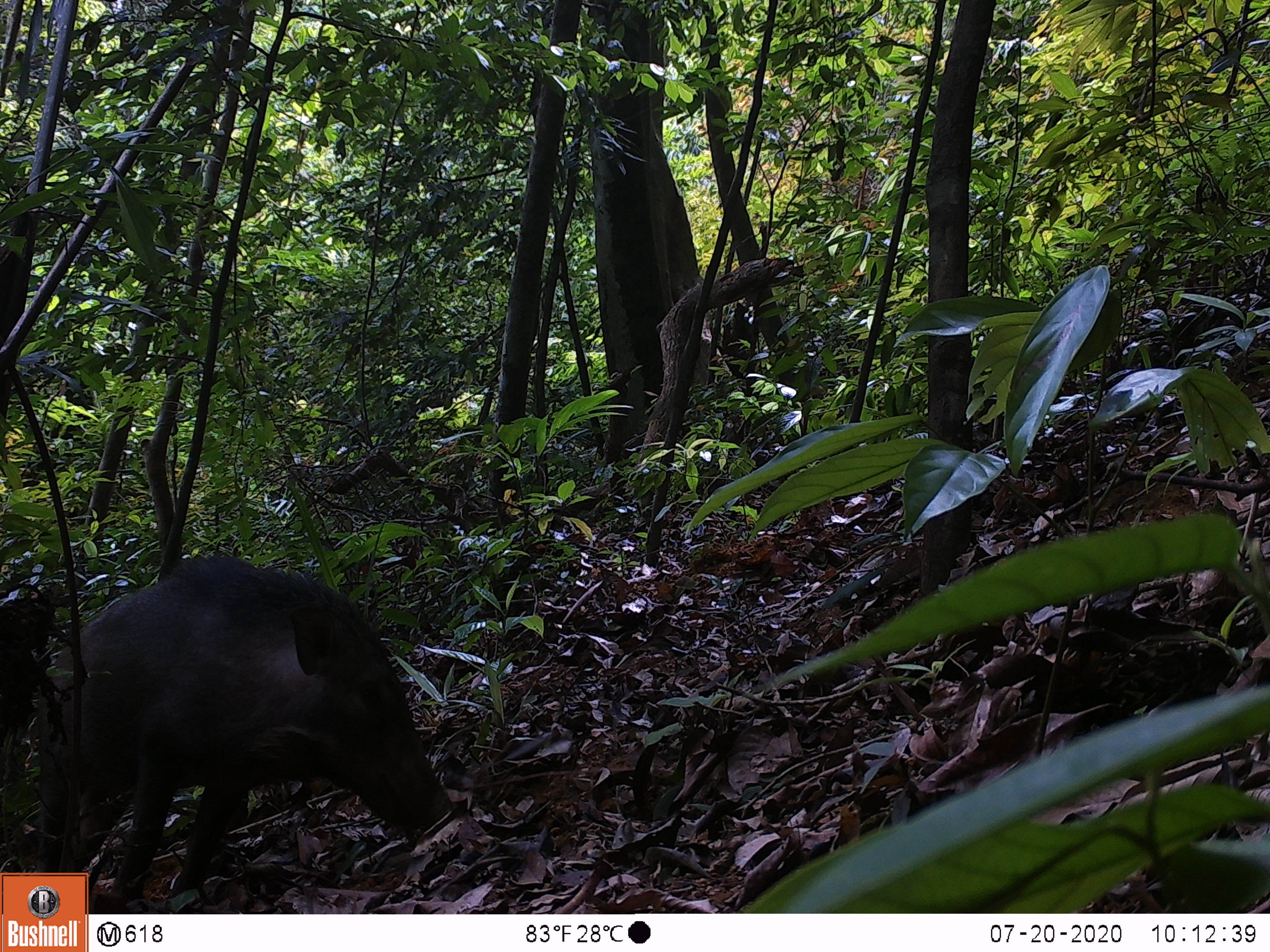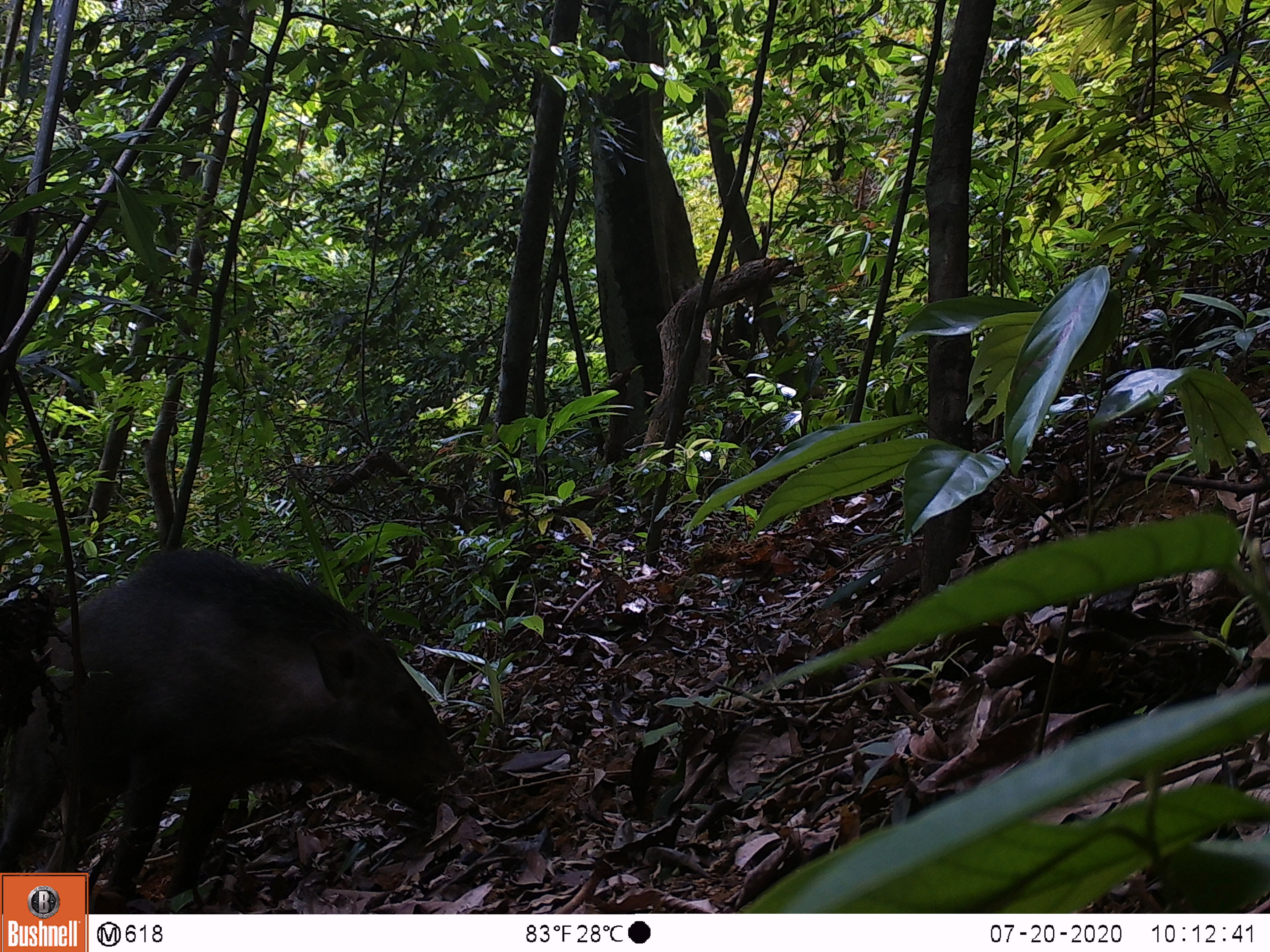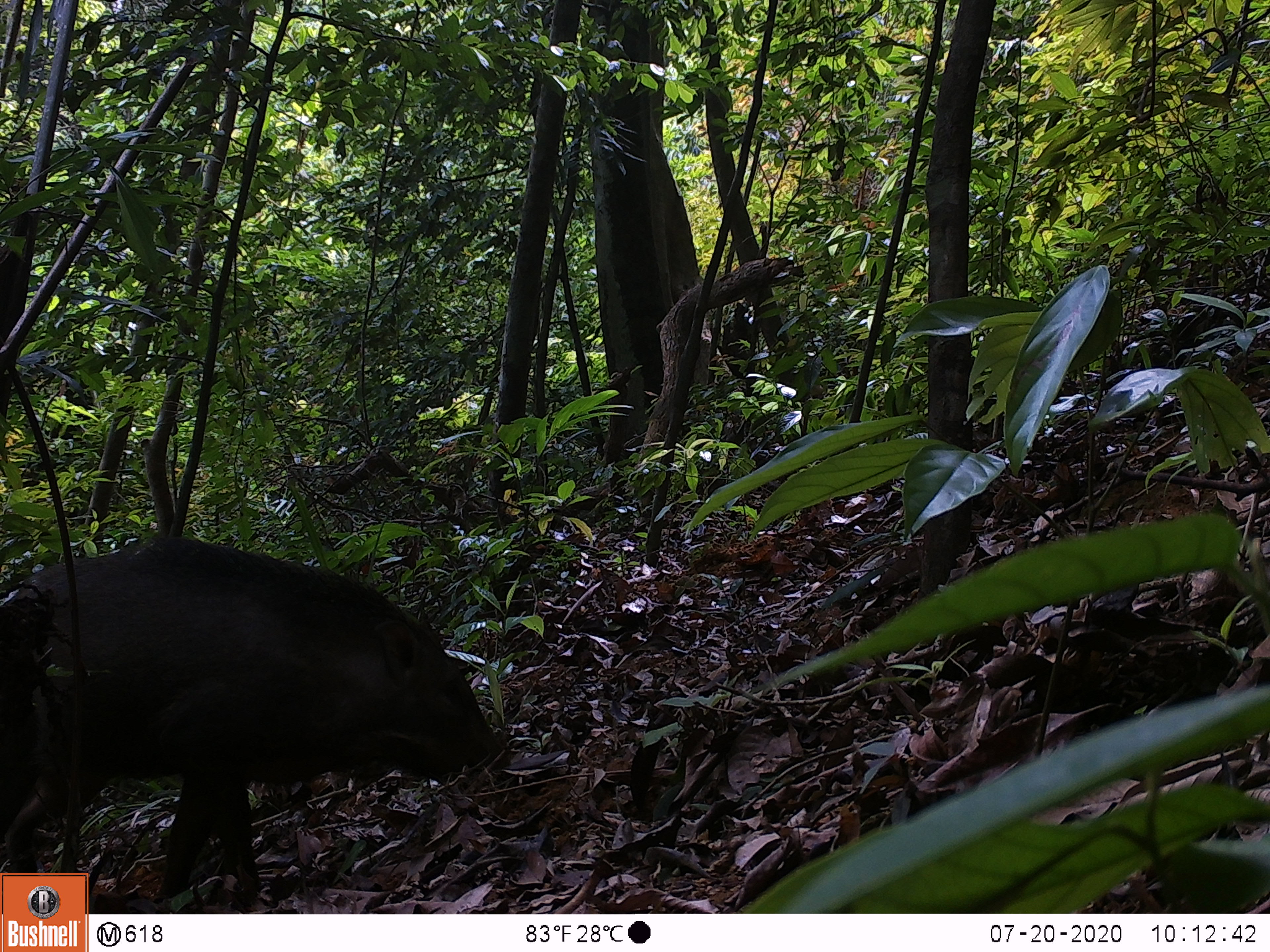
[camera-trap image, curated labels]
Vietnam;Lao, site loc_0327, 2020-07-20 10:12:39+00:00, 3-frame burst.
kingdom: Animalia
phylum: Chordata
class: Mammalia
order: Artiodactyla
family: Suidae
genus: Sus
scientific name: Sus scrofa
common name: eurasian wild pig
Eurasian wild pig (Sus scrofa). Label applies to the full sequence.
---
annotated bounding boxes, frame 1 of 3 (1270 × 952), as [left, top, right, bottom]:
eurasian wild pig: [28, 549, 454, 909]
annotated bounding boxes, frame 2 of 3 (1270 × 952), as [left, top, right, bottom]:
eurasian wild pig: [0, 543, 463, 906]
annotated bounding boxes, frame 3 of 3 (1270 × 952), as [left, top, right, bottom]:
eurasian wild pig: [0, 529, 500, 907]